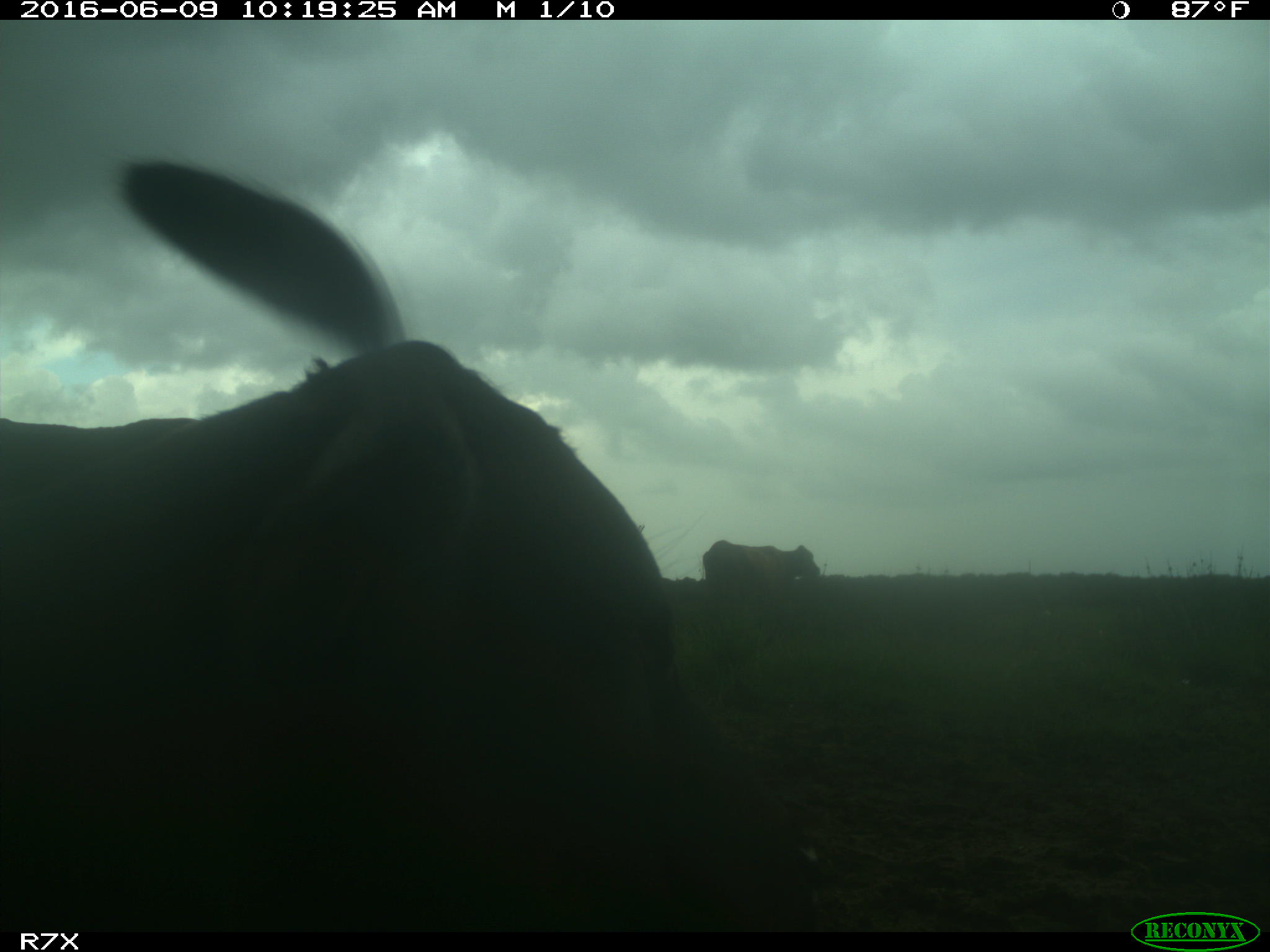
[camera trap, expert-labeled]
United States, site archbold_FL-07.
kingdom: Animalia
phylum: Chordata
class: Mammalia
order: Artiodactyla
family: Bovidae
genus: Bos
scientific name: Bos taurus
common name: domestic cow